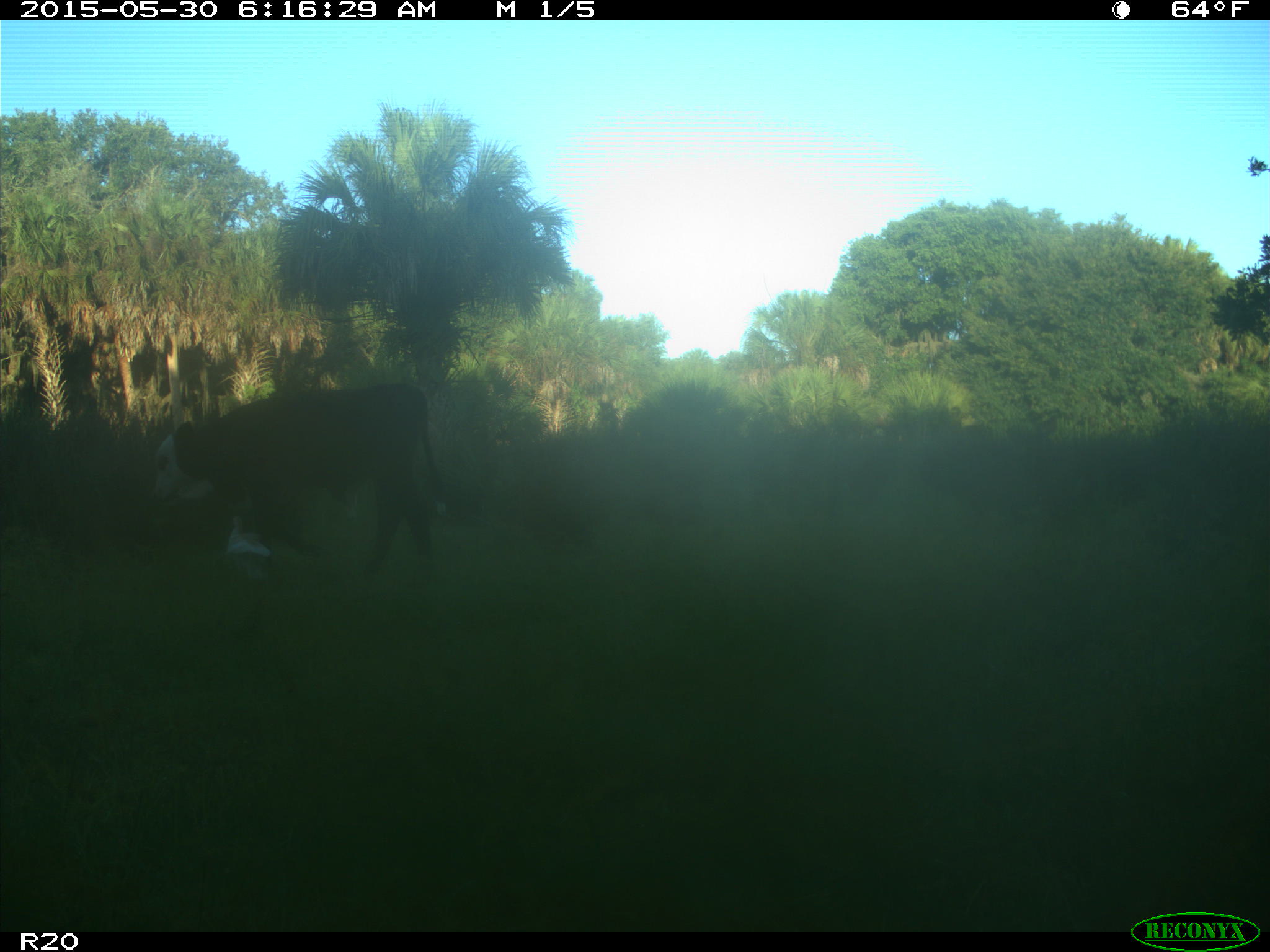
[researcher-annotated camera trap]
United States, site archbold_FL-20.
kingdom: Animalia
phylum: Chordata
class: Mammalia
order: Artiodactyla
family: Bovidae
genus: Bos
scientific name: Bos taurus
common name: domestic cow